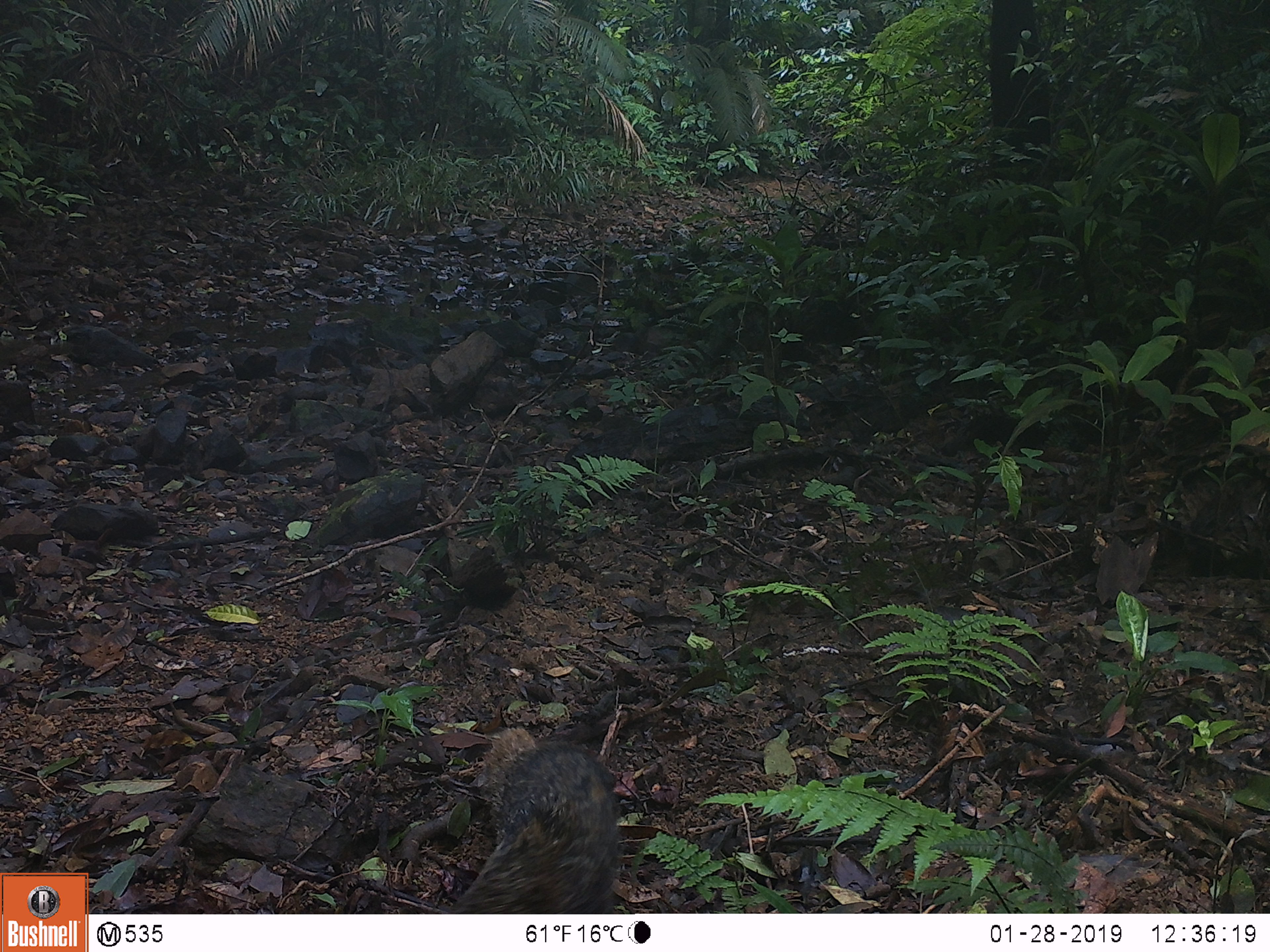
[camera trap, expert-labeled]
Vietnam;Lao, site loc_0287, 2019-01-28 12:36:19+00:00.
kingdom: Animalia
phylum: Chordata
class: Mammalia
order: Carnivora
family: Herpestidae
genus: Urva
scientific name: Urva urva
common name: crab-eating mongoose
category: crab eating mongoose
Crab eating mongoose (crab-eating mongoose) (Urva urva). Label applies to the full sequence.